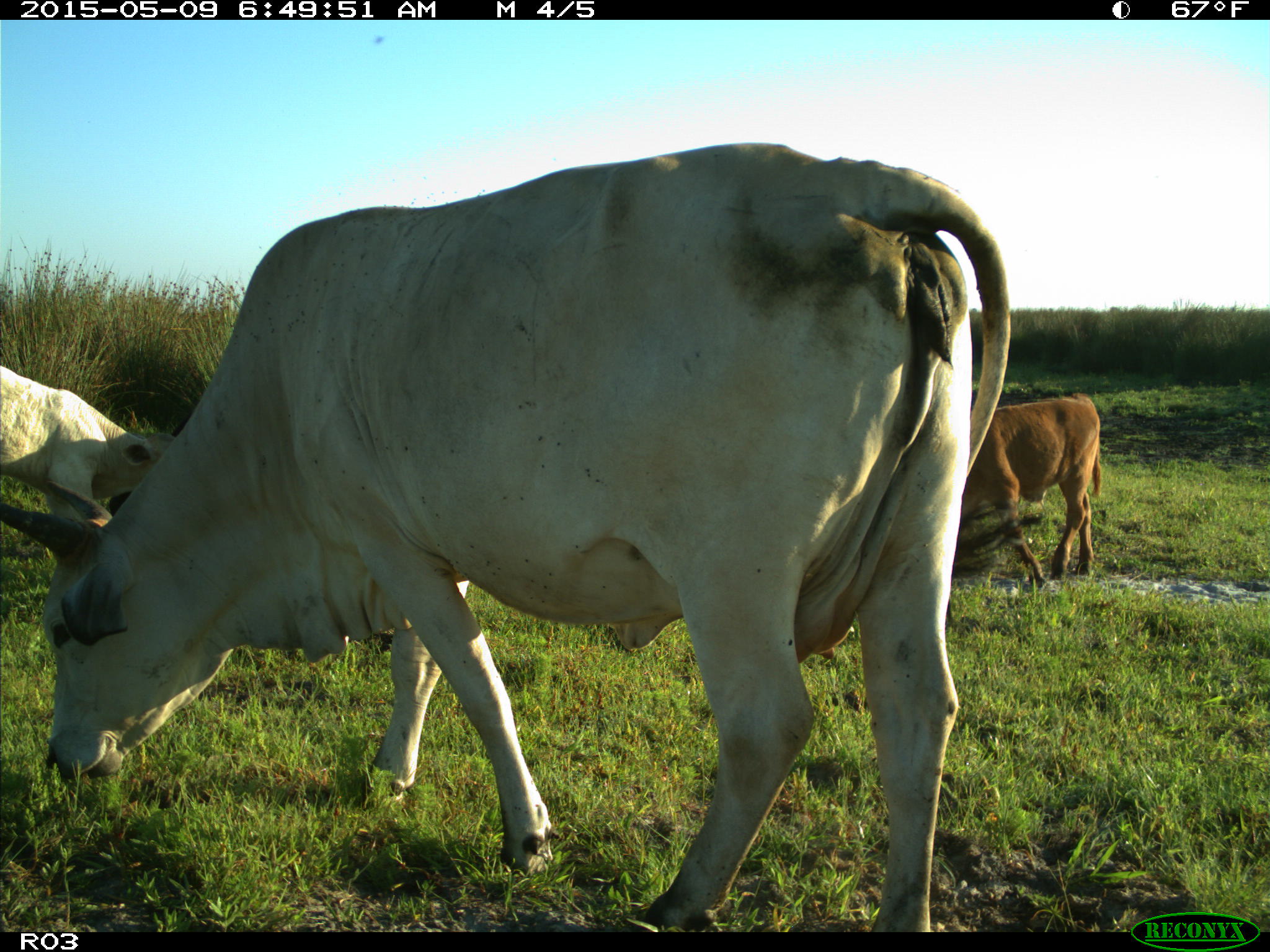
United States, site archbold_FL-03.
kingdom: Animalia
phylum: Chordata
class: Mammalia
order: Artiodactyla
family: Bovidae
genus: Bos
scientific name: Bos taurus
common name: domestic cow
Bos taurus (domestic cow).